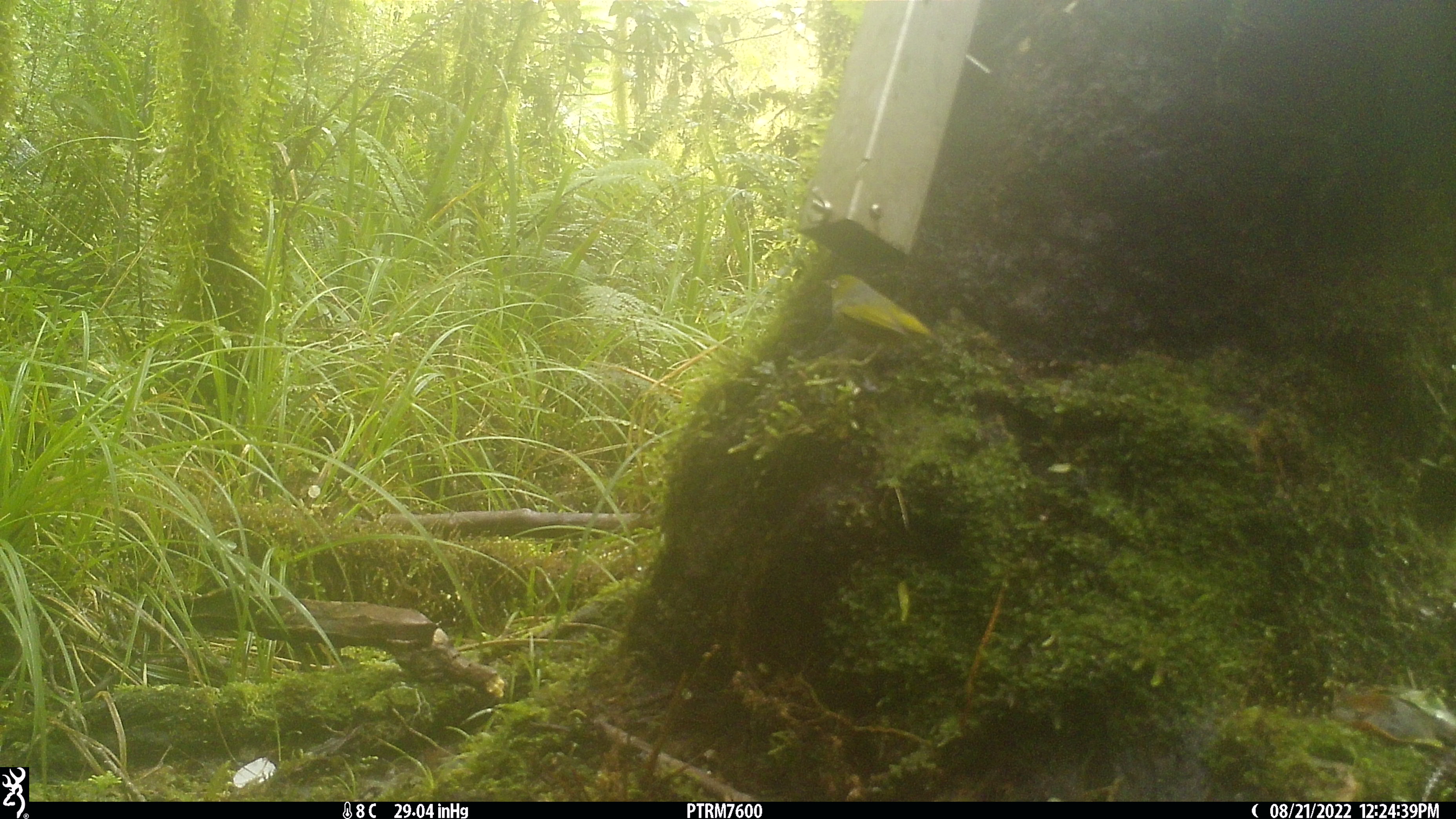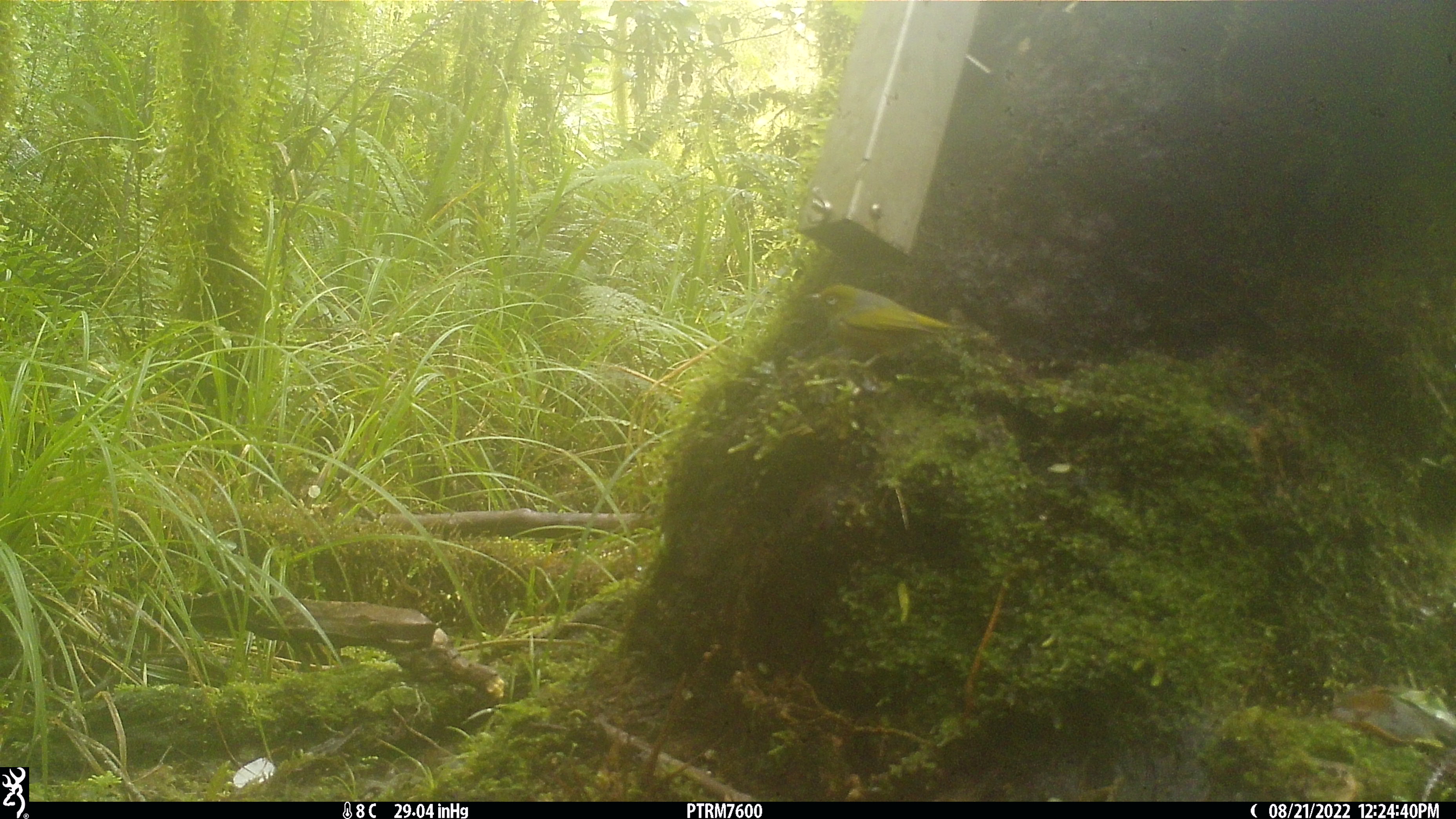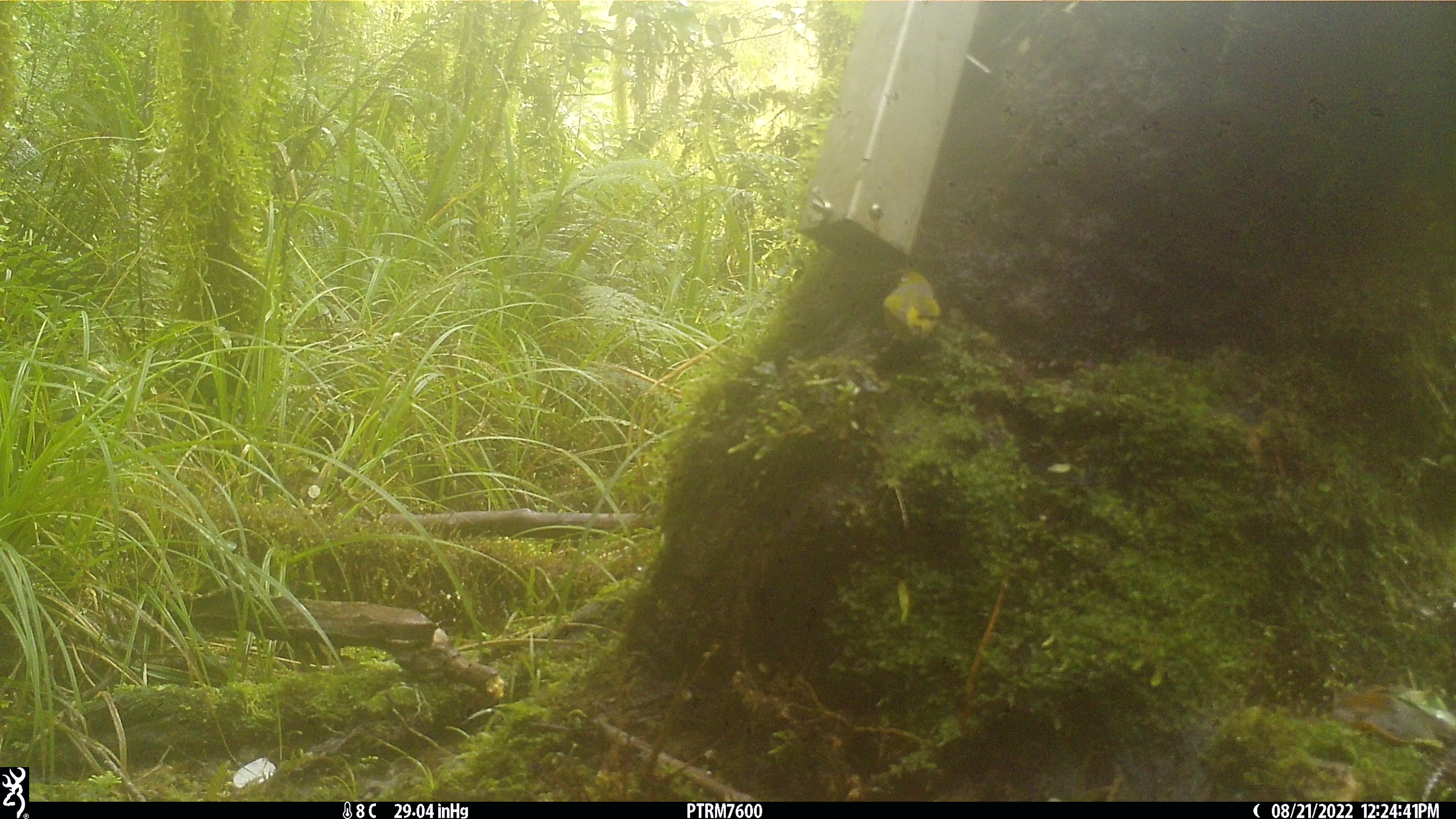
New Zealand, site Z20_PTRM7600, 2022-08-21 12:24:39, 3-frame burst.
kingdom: Animalia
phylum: Chordata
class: Aves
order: Passeriformes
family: Zosteropidae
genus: Zosterops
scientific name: Zosterops lateralis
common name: silvereye